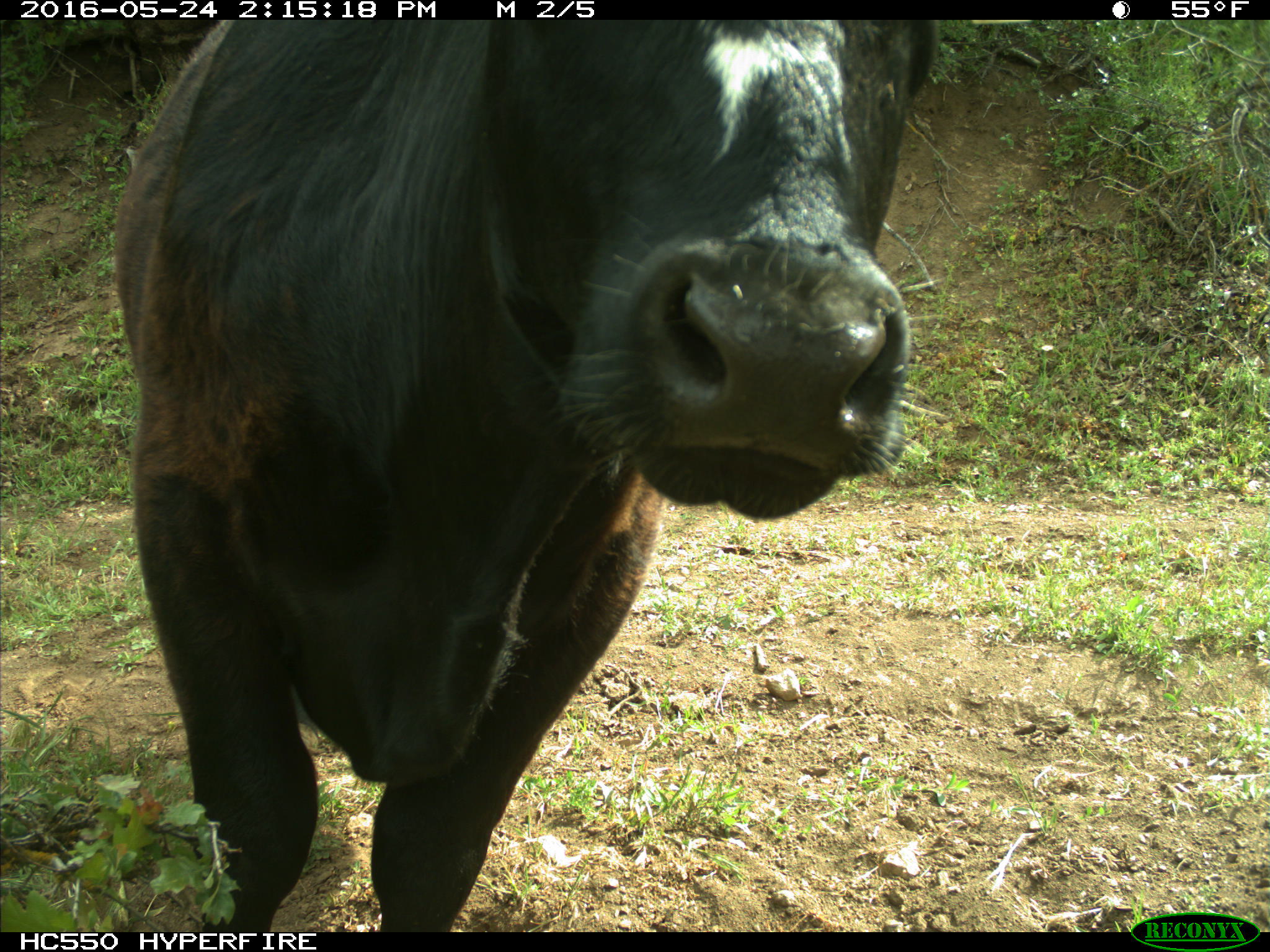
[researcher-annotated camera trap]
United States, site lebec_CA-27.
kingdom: Animalia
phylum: Chordata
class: Mammalia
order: Artiodactyla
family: Bovidae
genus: Bos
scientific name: Bos taurus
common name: domestic cow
Bos taurus (domestic cow).